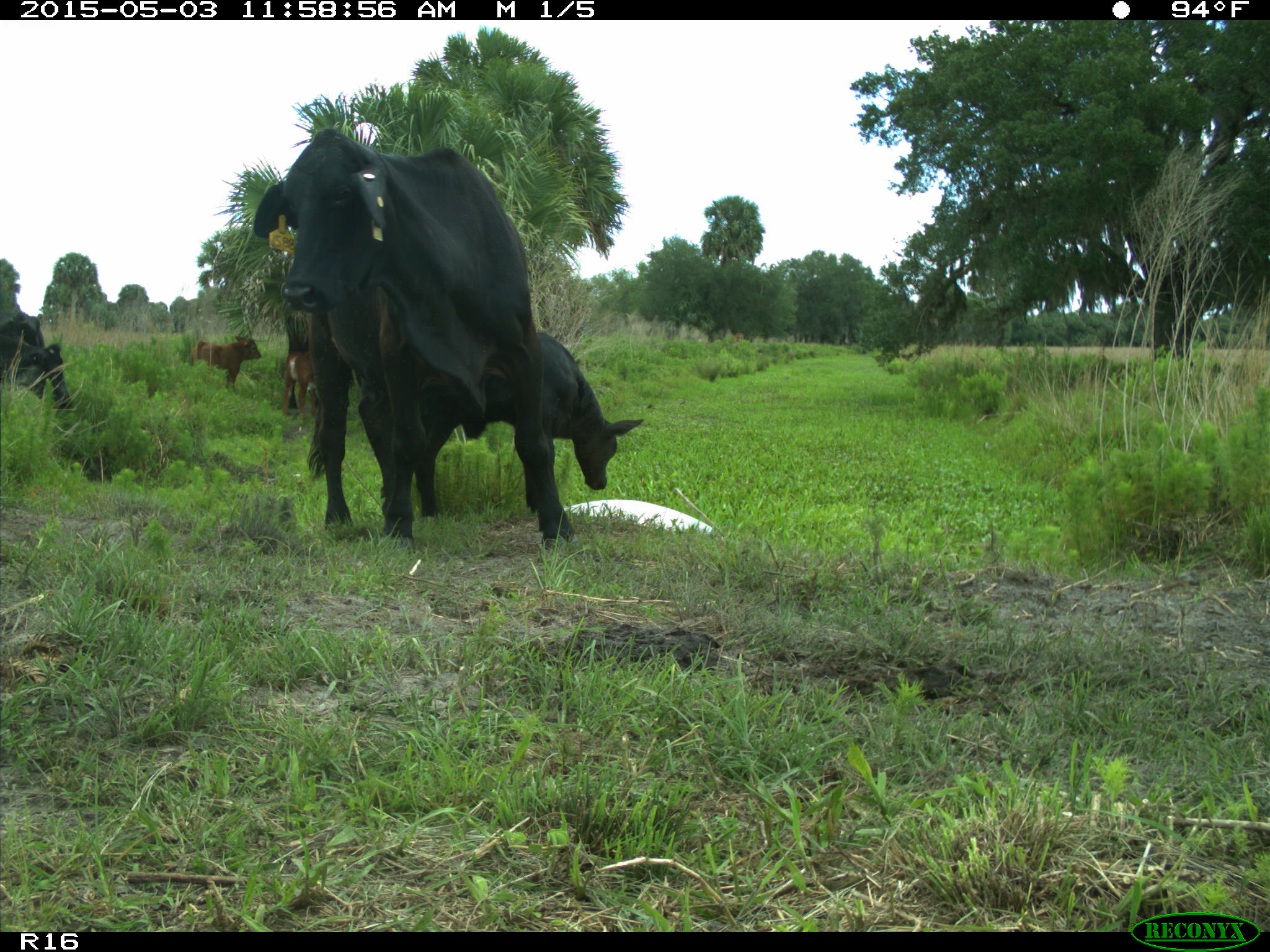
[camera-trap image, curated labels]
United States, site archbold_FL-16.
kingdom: Animalia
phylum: Chordata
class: Mammalia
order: Artiodactyla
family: Bovidae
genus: Bos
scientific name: Bos taurus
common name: domestic cow